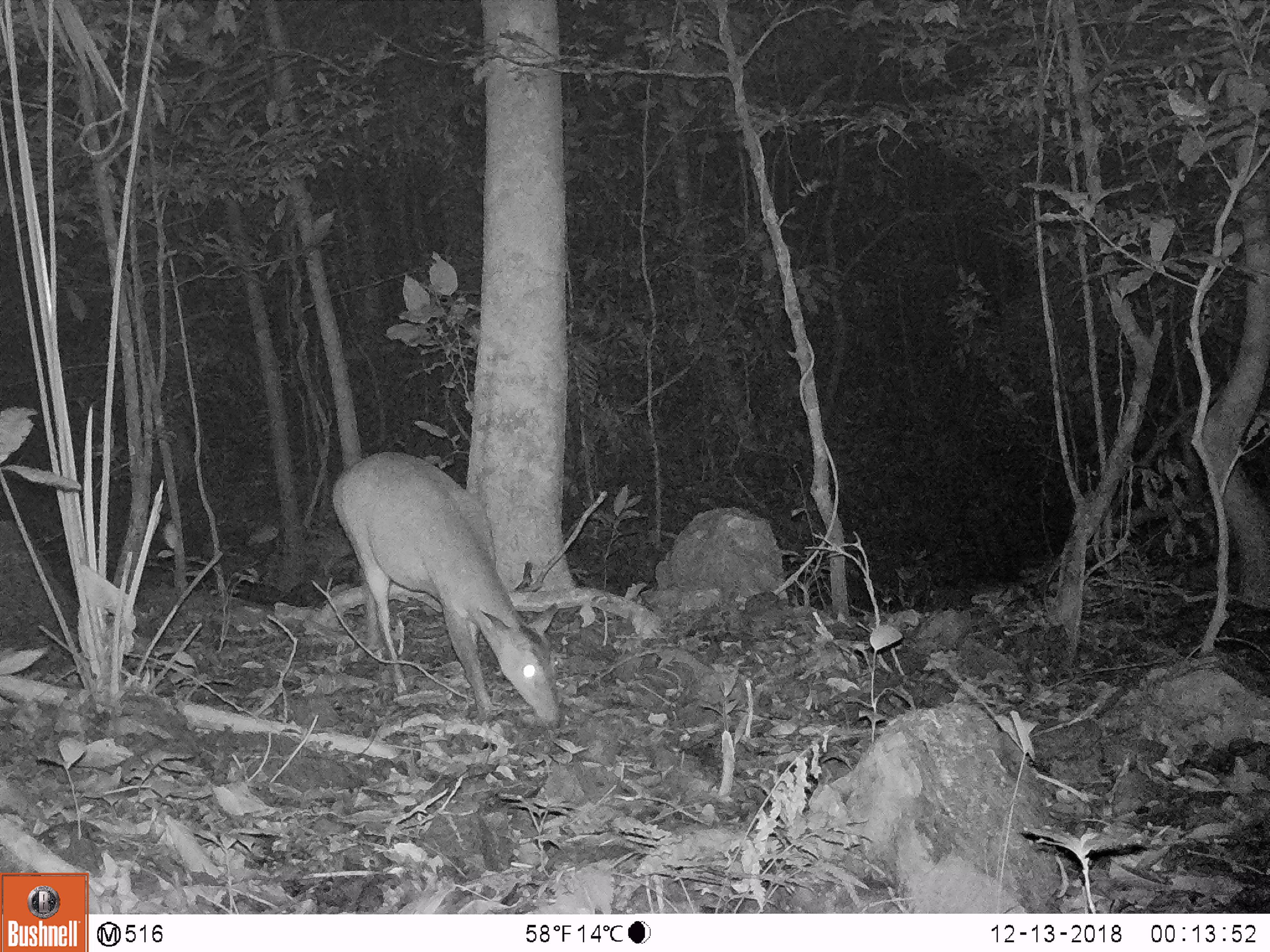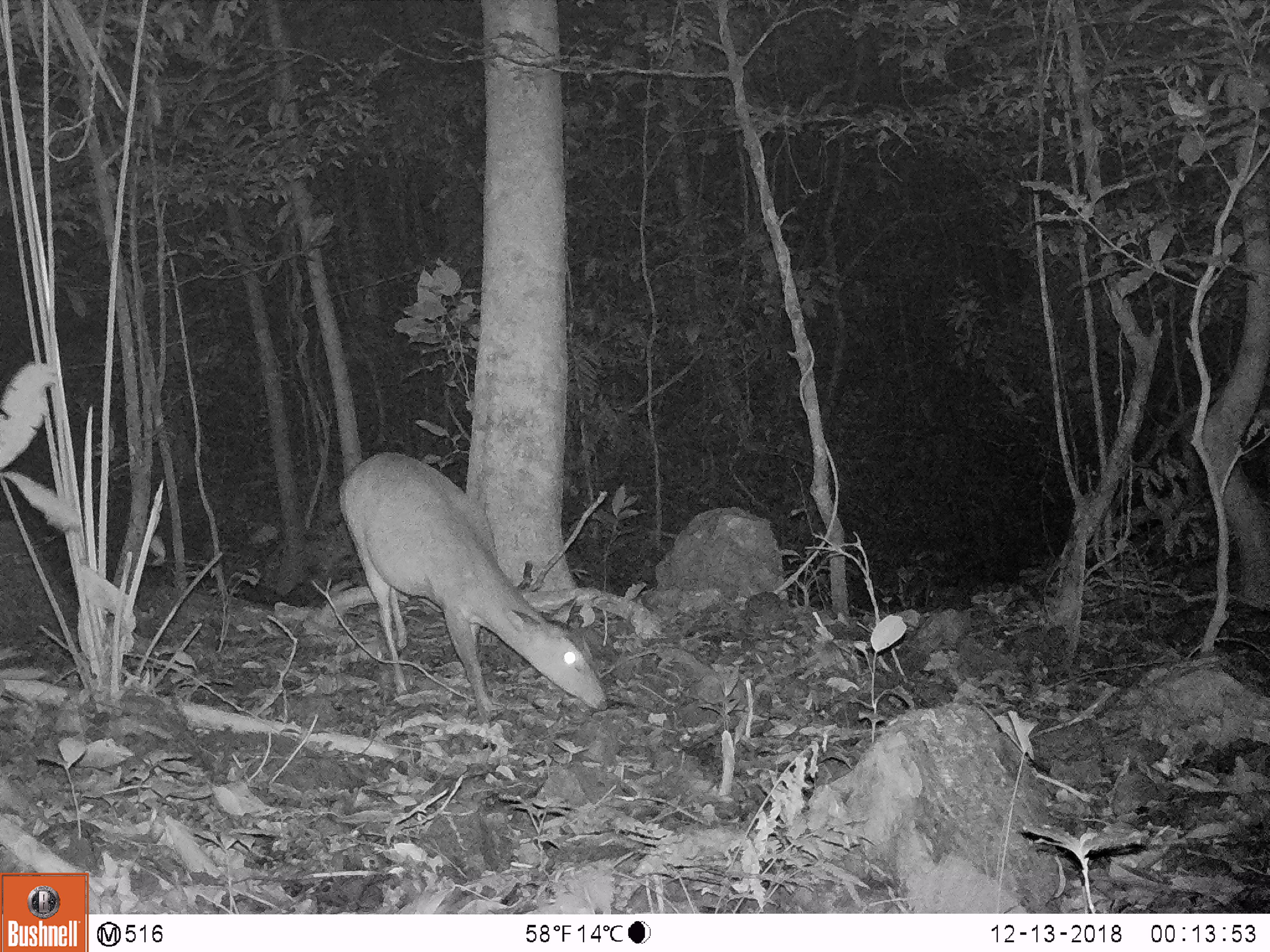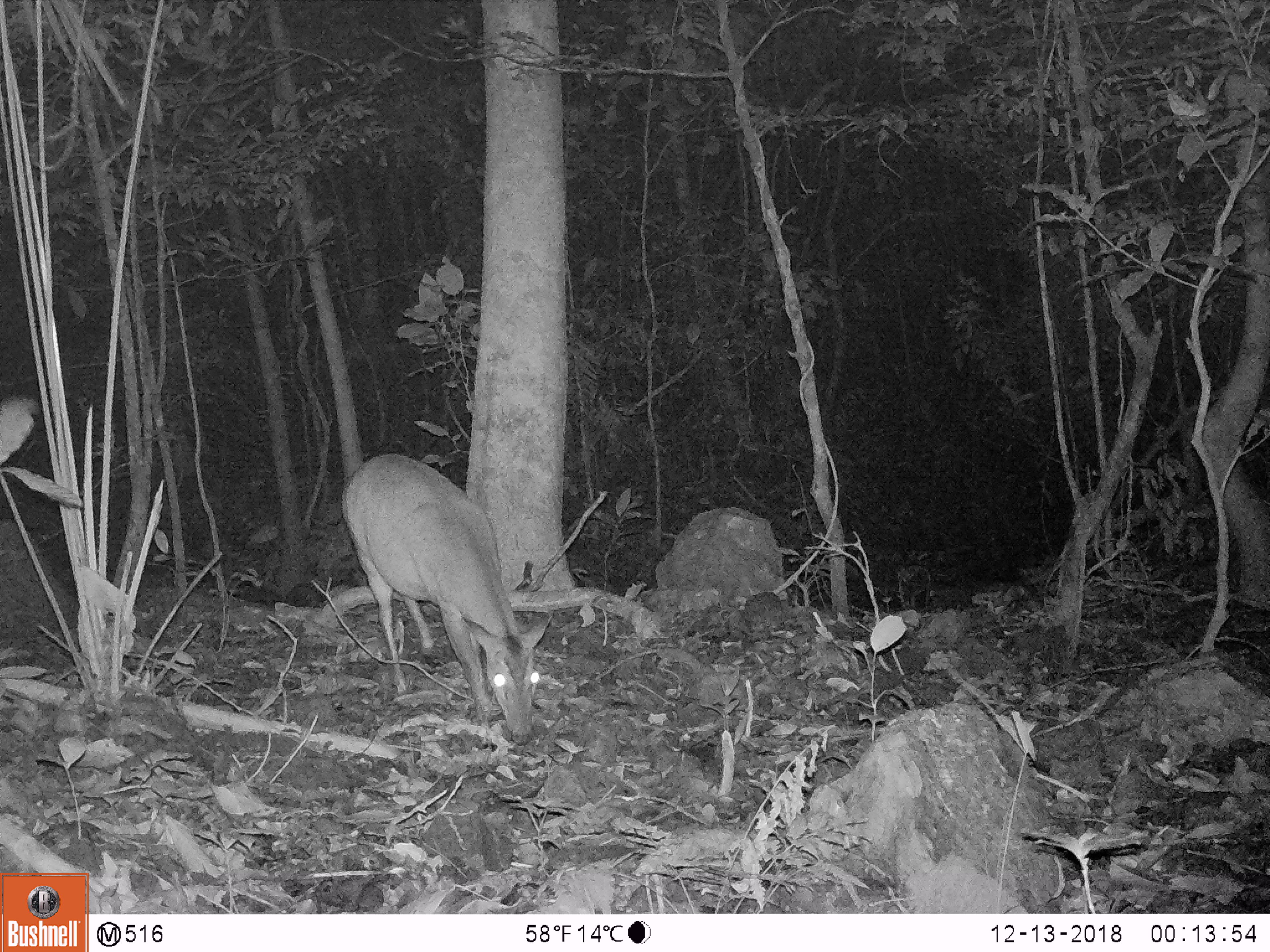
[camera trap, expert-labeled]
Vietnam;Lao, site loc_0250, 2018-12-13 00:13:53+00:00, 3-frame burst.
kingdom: Animalia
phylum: Chordata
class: Mammalia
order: Artiodactyla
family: Cervidae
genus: Muntiacus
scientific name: Muntiacus vuquangensis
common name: large-antlered muntjac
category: large antlered muntjac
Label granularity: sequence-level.